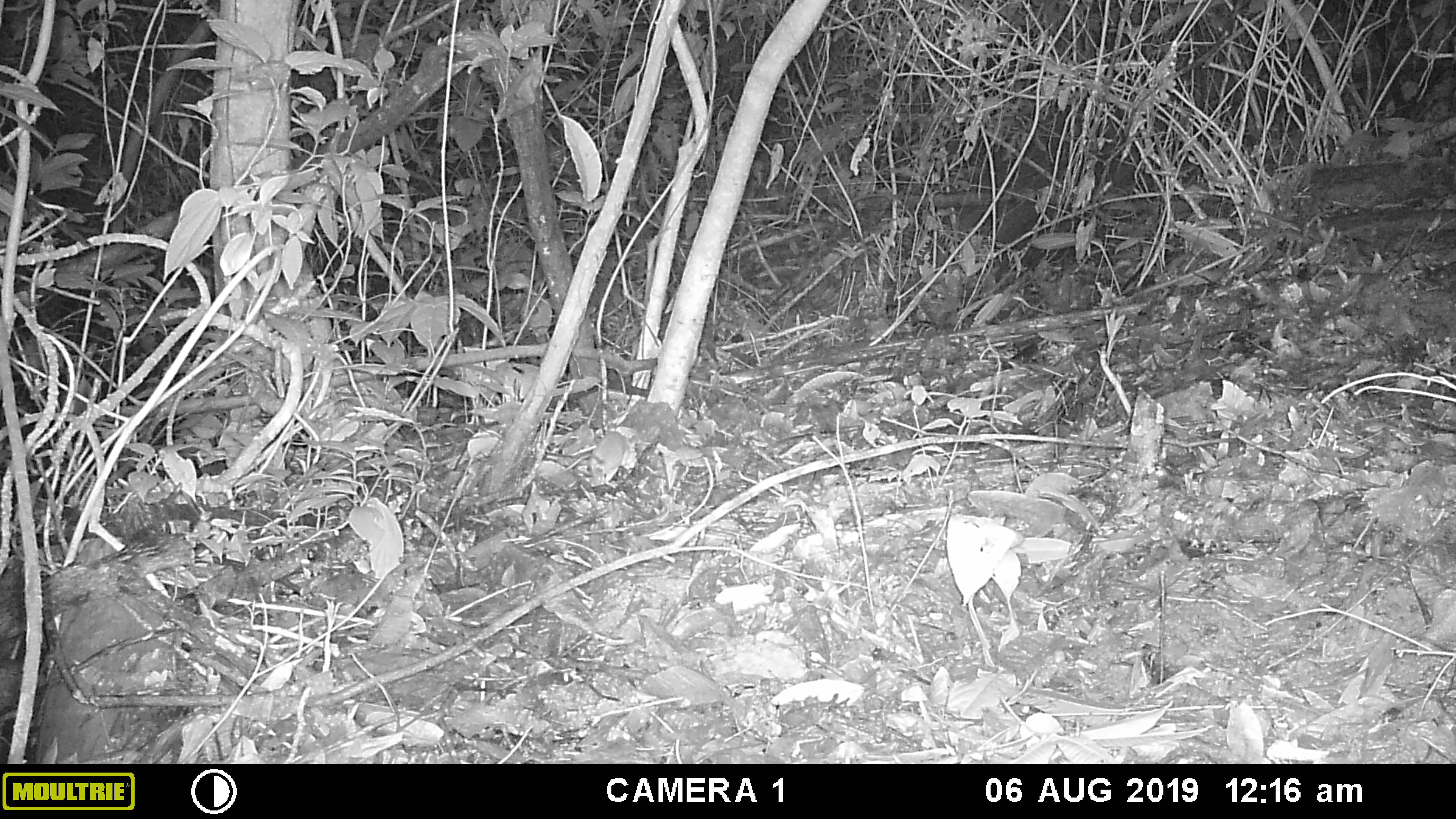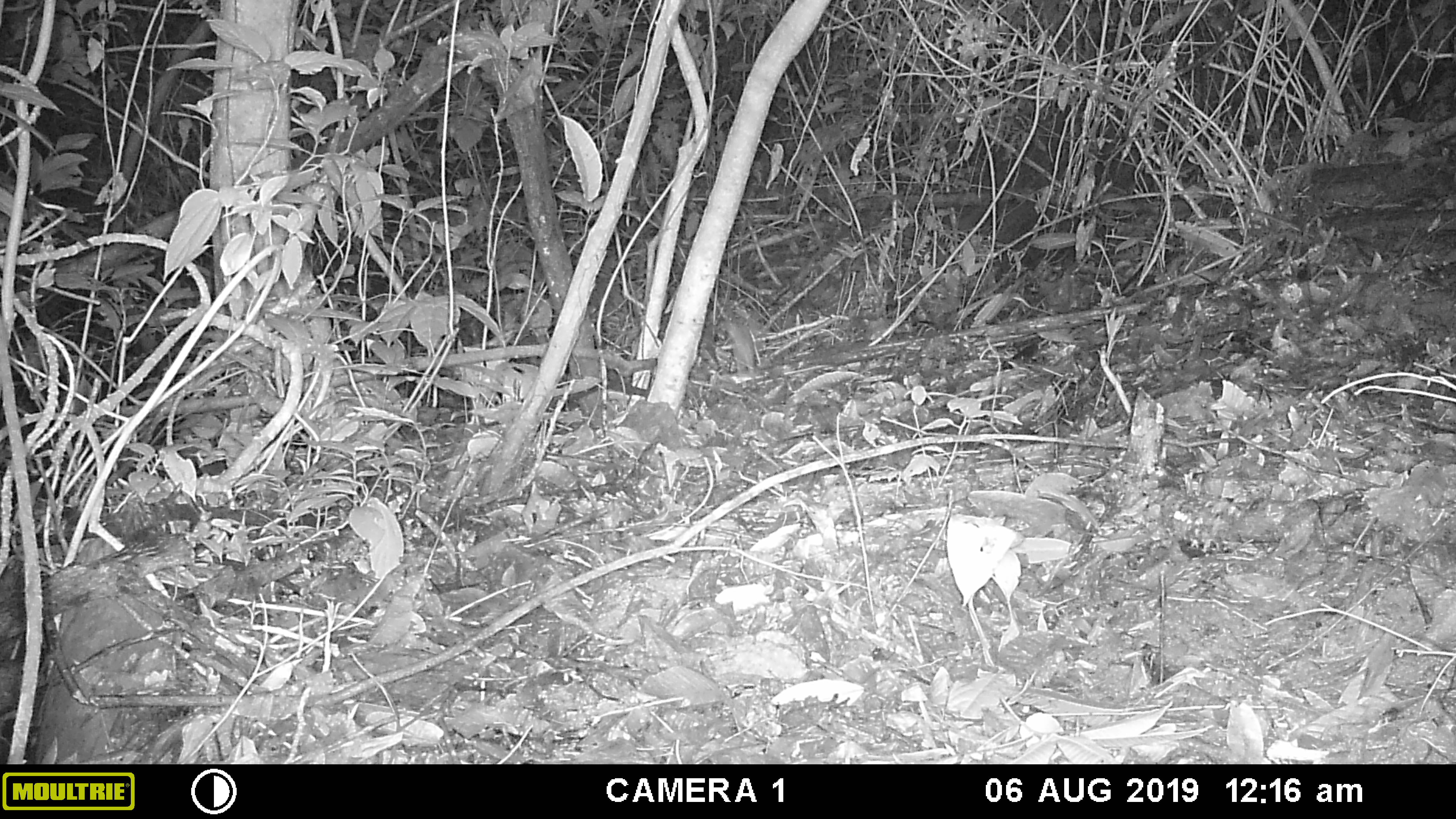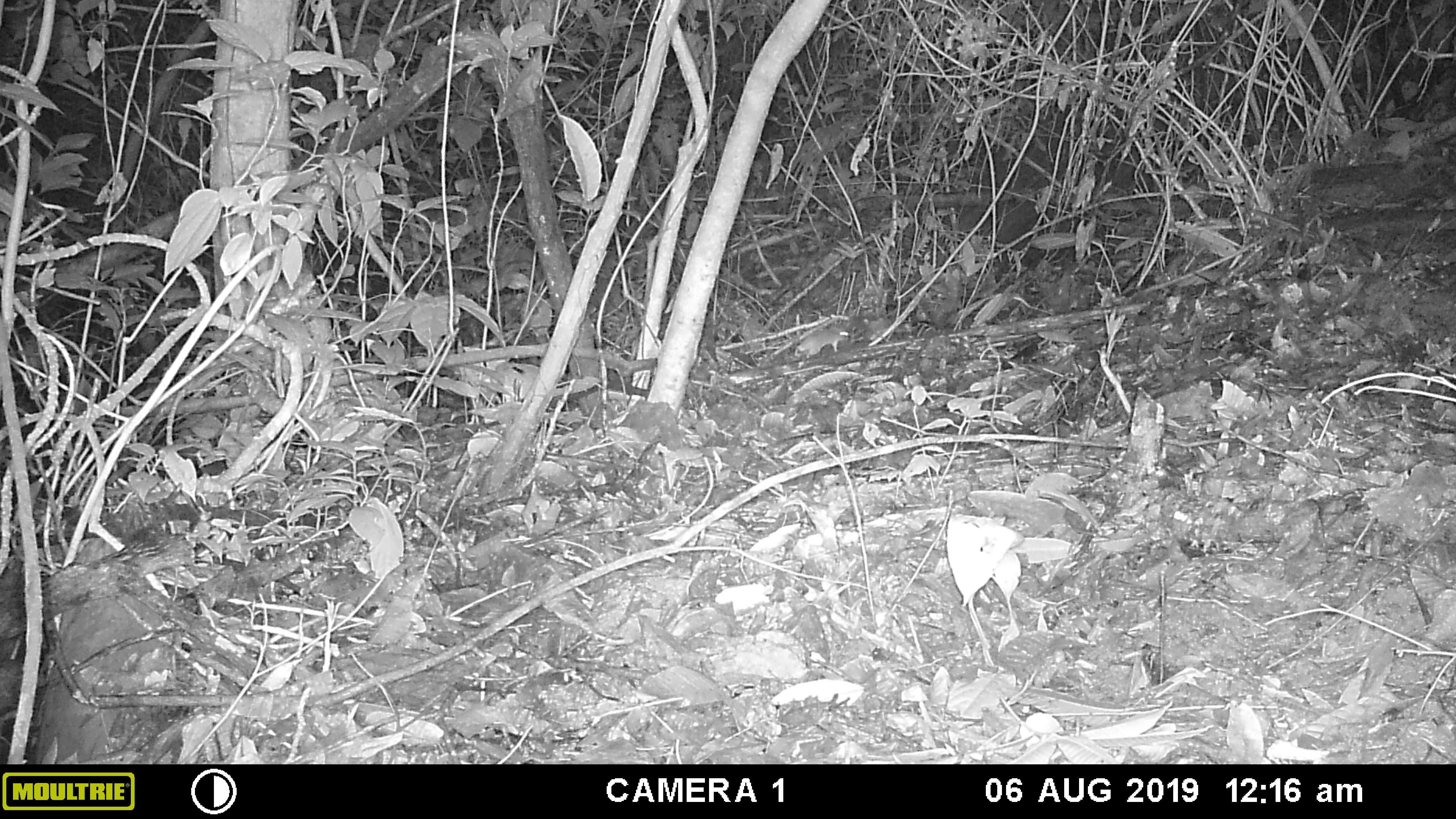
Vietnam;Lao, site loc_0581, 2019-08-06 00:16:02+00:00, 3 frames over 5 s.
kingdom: Animalia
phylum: Chordata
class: Mammalia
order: Rodentia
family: Muridae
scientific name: Muridae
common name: old-world mice and rats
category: unidentified murid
Unidentified murid (old-world mice and rats) (Muridae). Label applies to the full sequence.